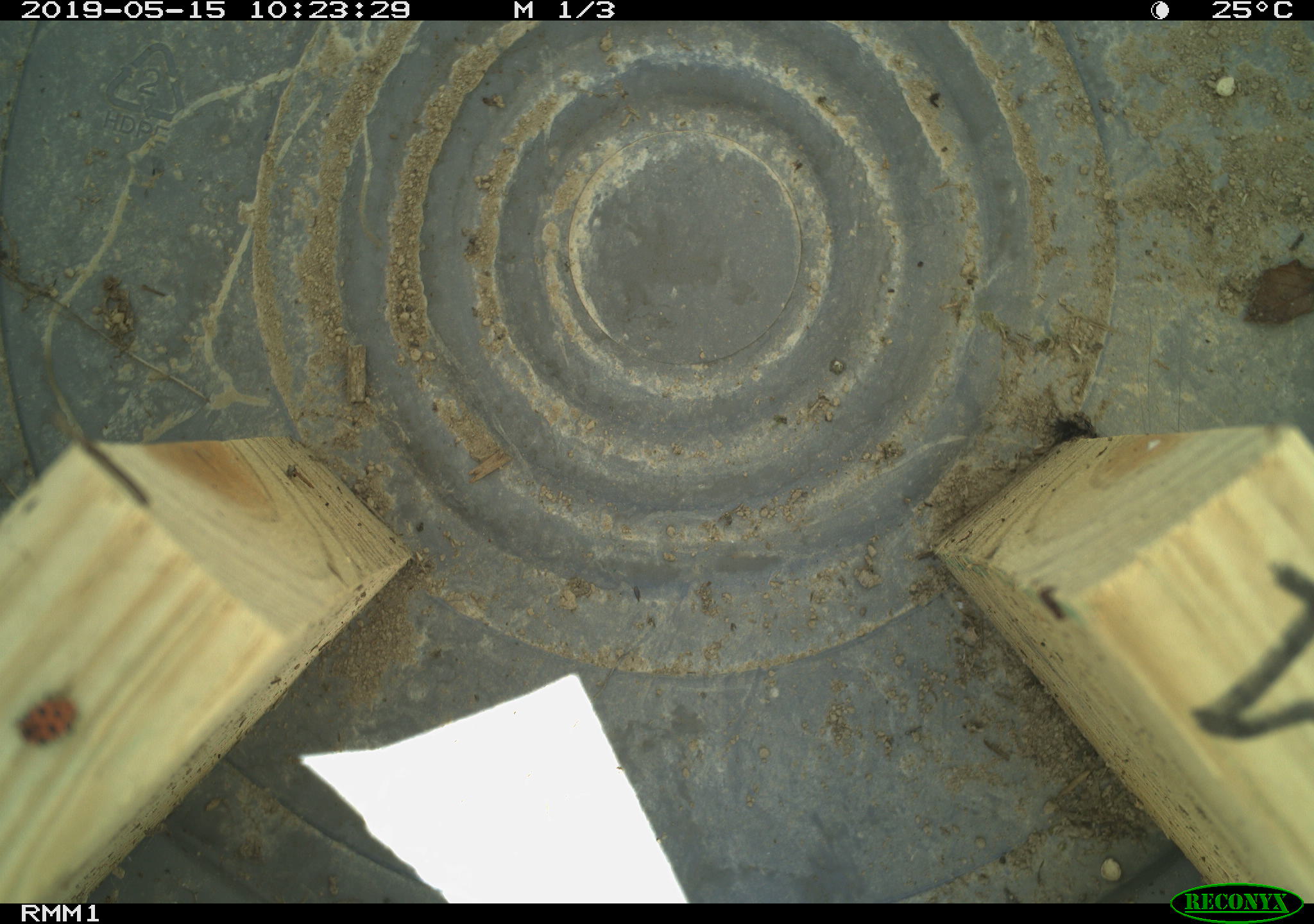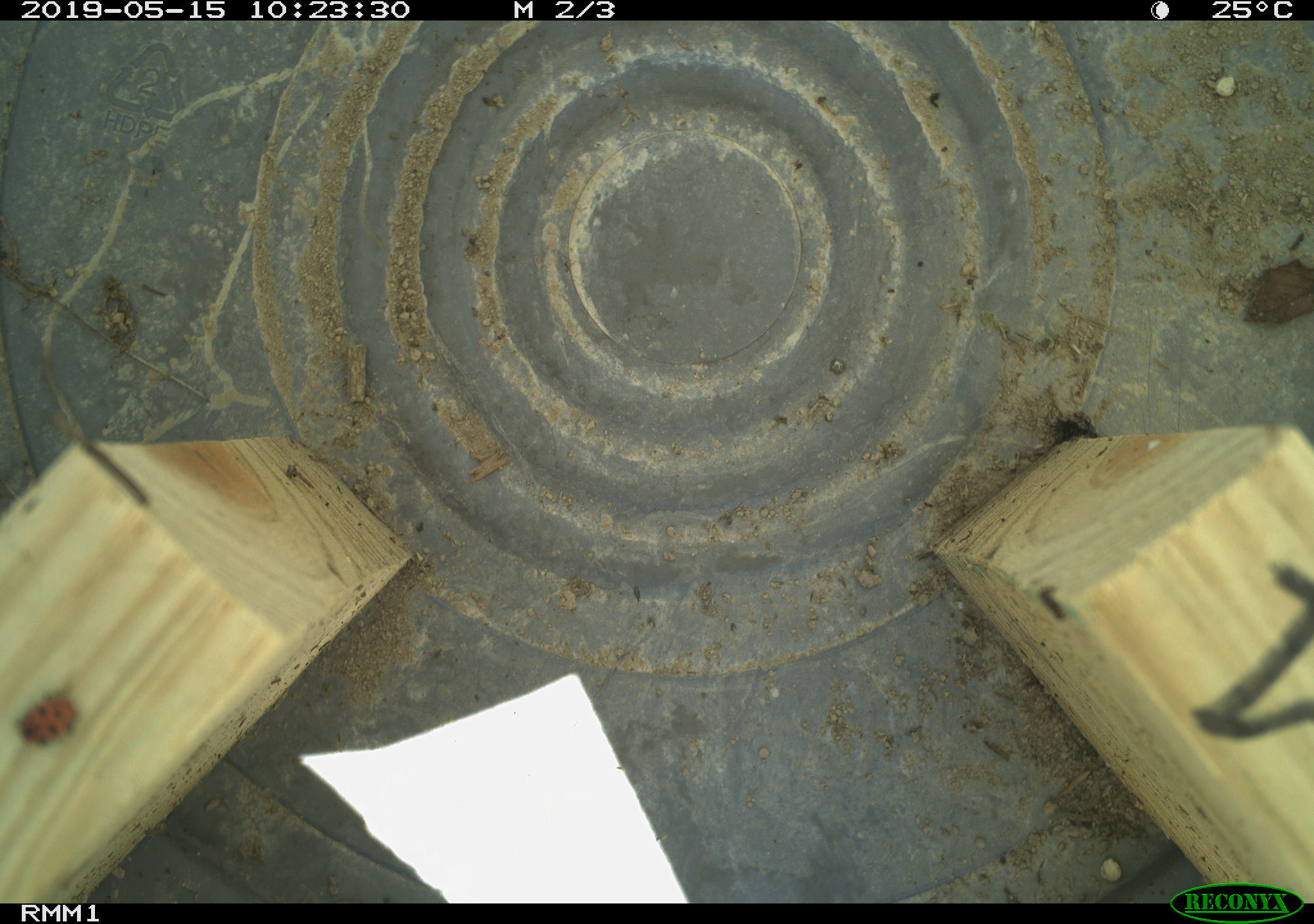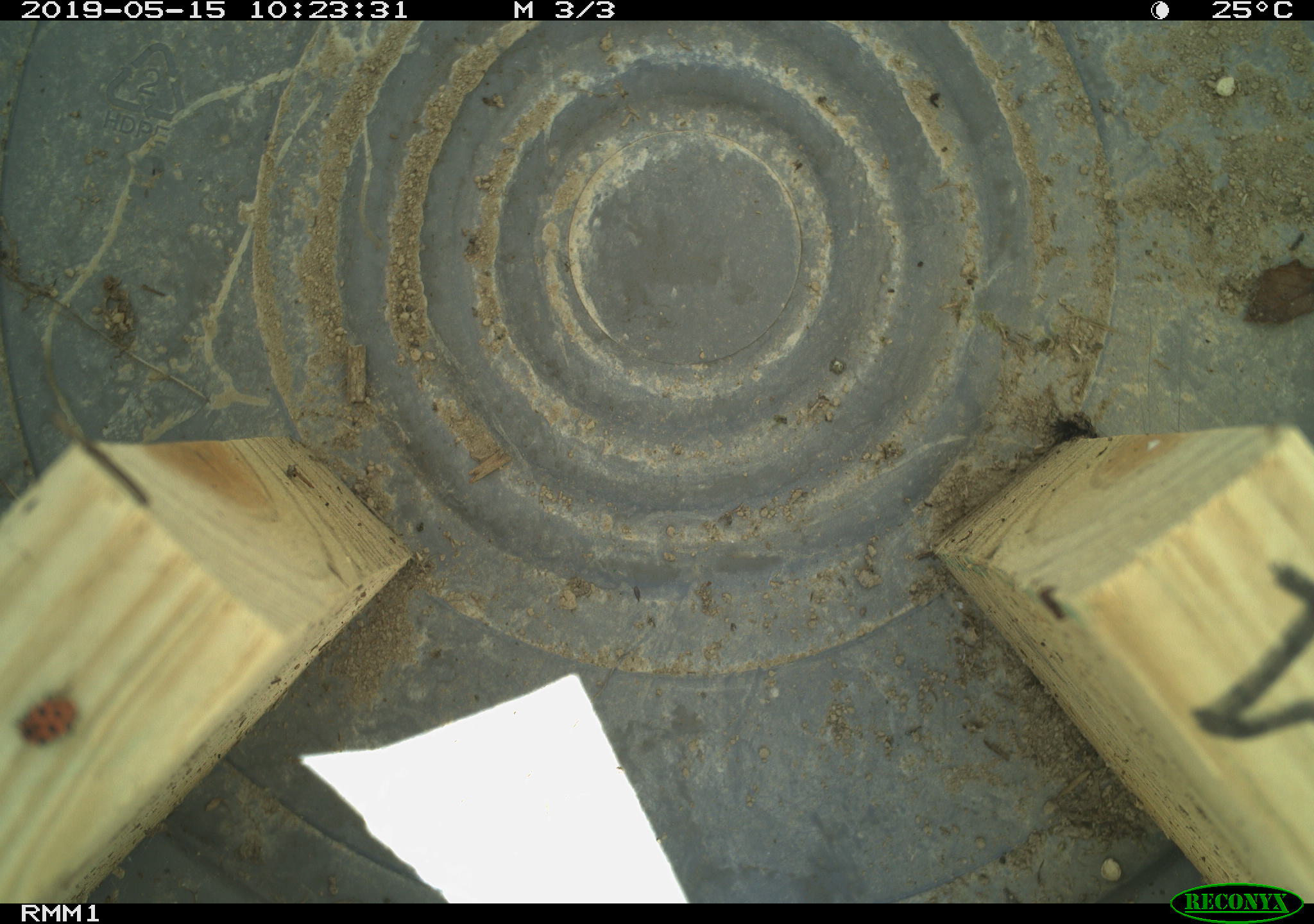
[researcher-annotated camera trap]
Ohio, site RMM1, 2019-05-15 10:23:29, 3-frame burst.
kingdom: Animalia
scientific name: Animalia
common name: animal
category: invertebrate